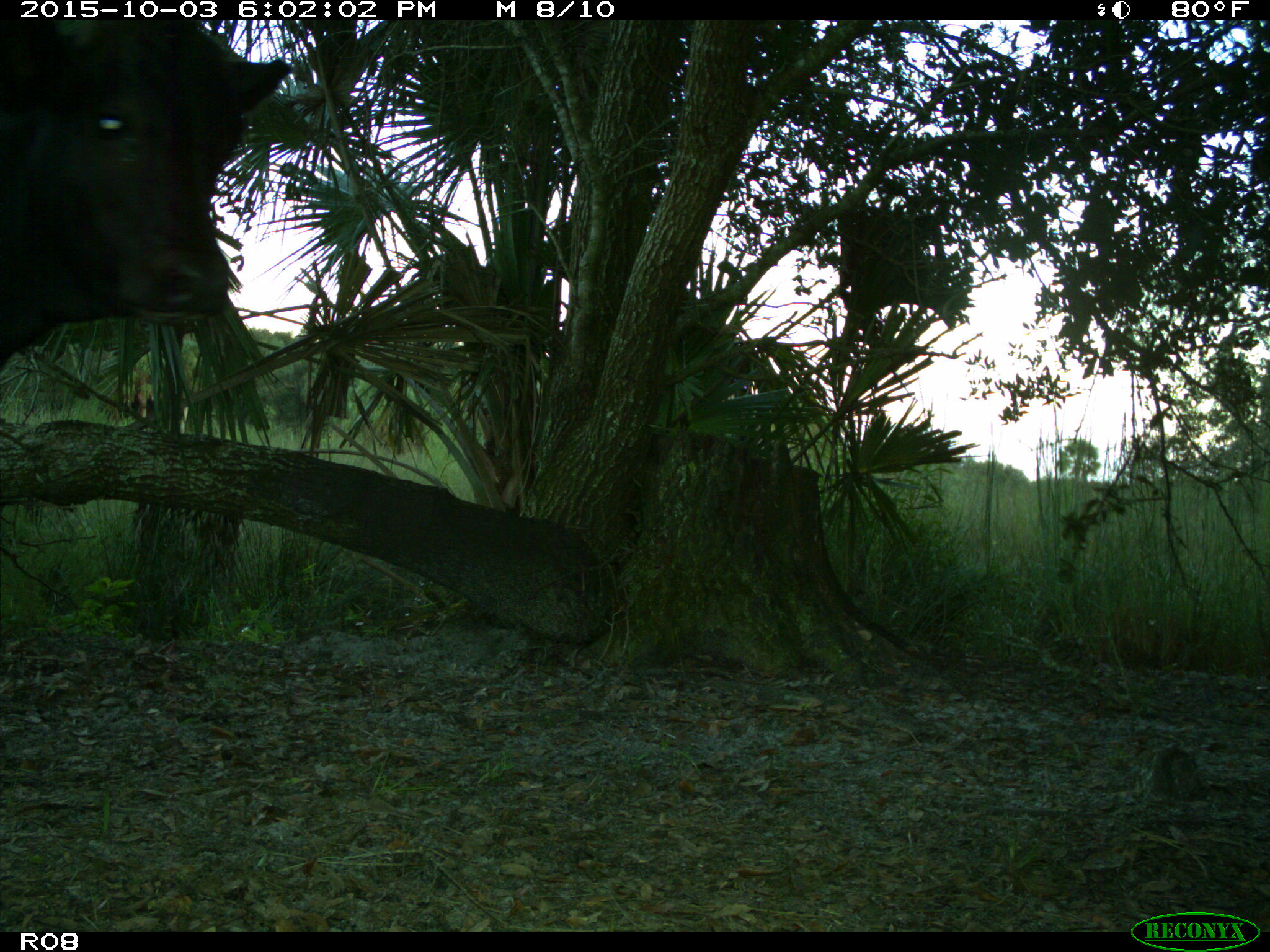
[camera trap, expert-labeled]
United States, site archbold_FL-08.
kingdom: Animalia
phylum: Chordata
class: Mammalia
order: Artiodactyla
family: Bovidae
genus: Bos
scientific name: Bos taurus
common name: domestic cow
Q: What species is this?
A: Bos taurus (domestic cow).